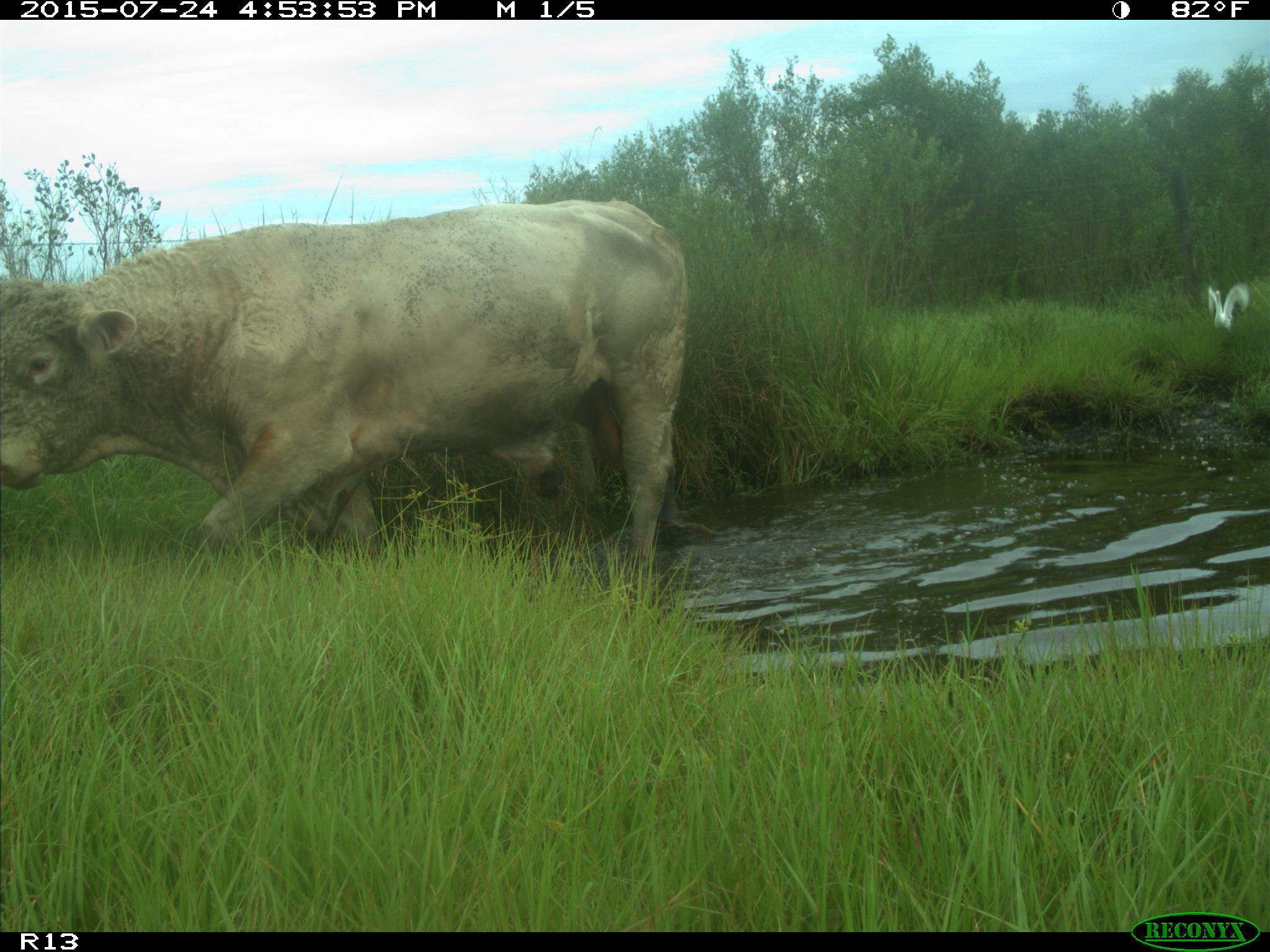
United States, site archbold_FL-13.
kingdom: Animalia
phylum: Chordata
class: Mammalia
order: Artiodactyla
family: Bovidae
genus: Bos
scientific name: Bos taurus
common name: domestic cow